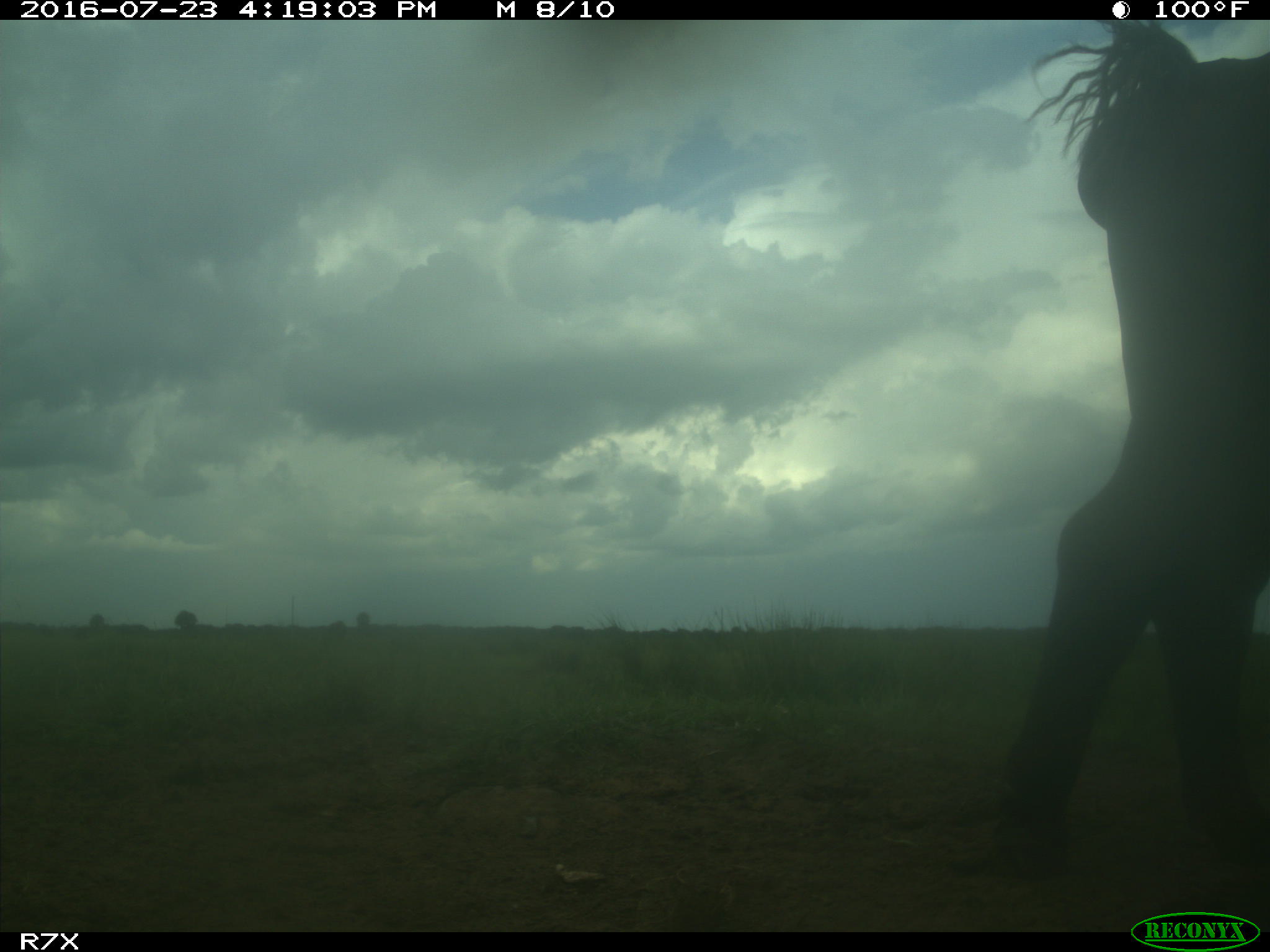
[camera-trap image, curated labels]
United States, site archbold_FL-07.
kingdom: Animalia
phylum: Chordata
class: Mammalia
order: Artiodactyla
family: Bovidae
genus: Bos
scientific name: Bos taurus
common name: domestic cow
Bos taurus (domestic cow).